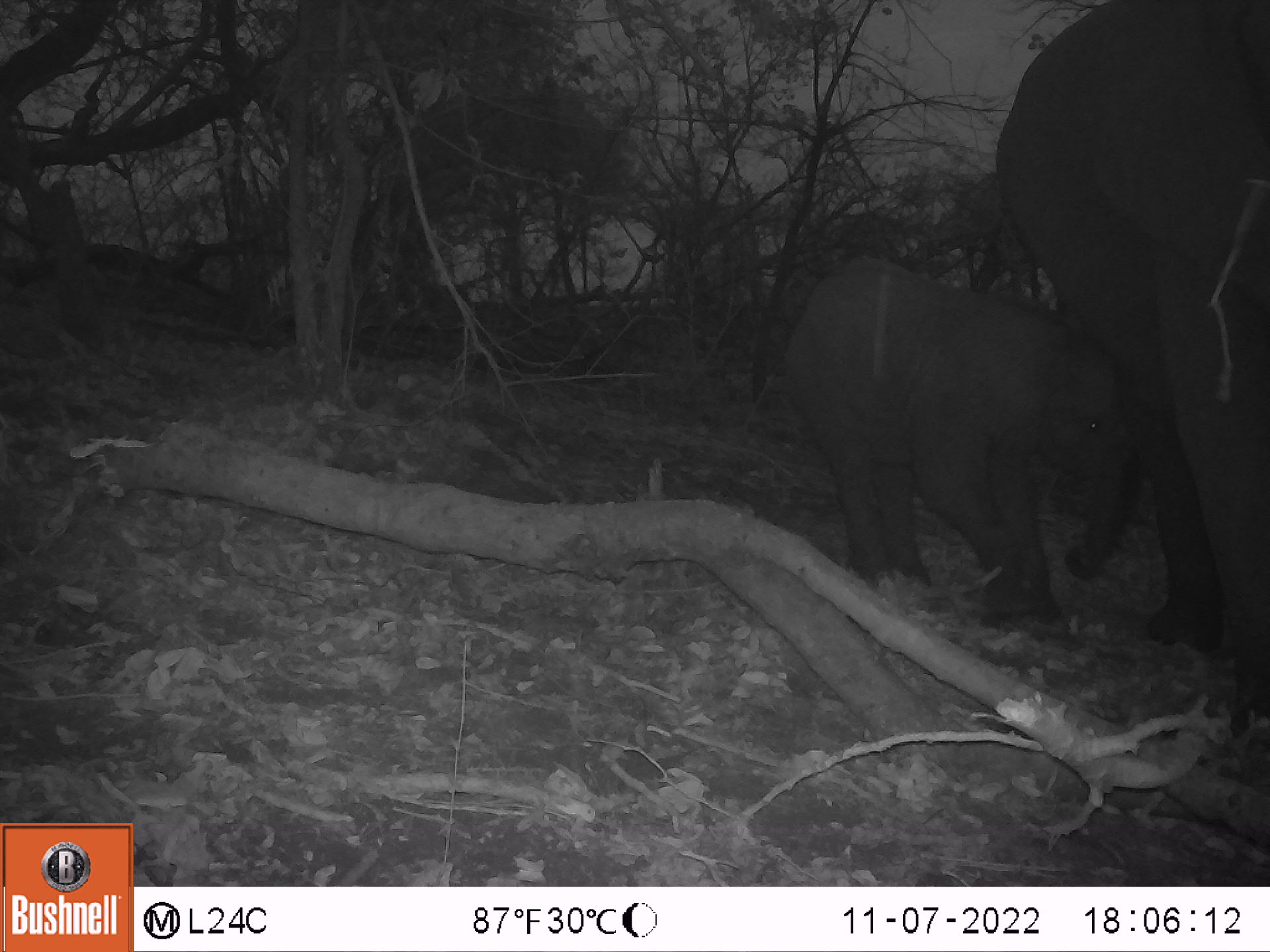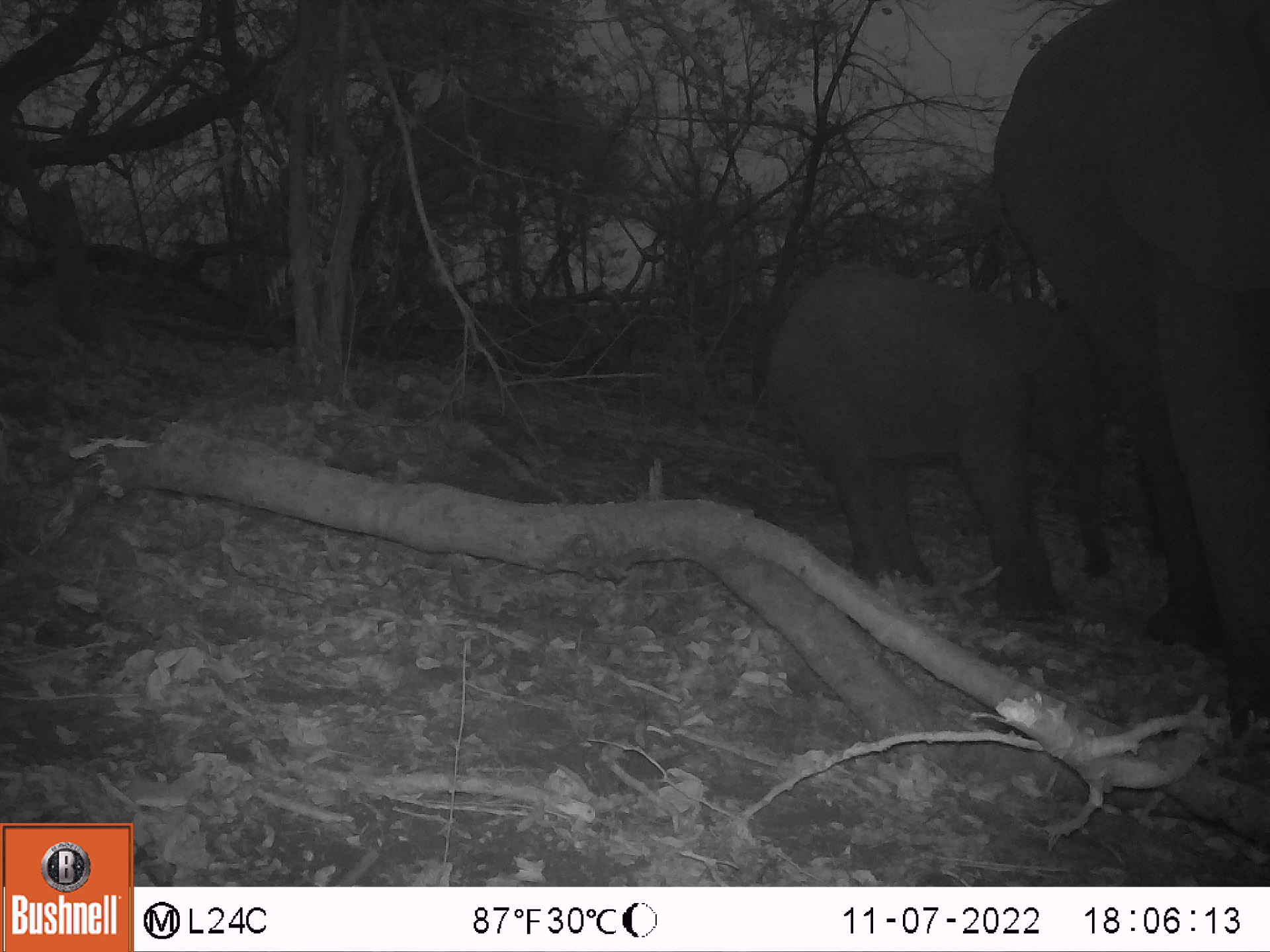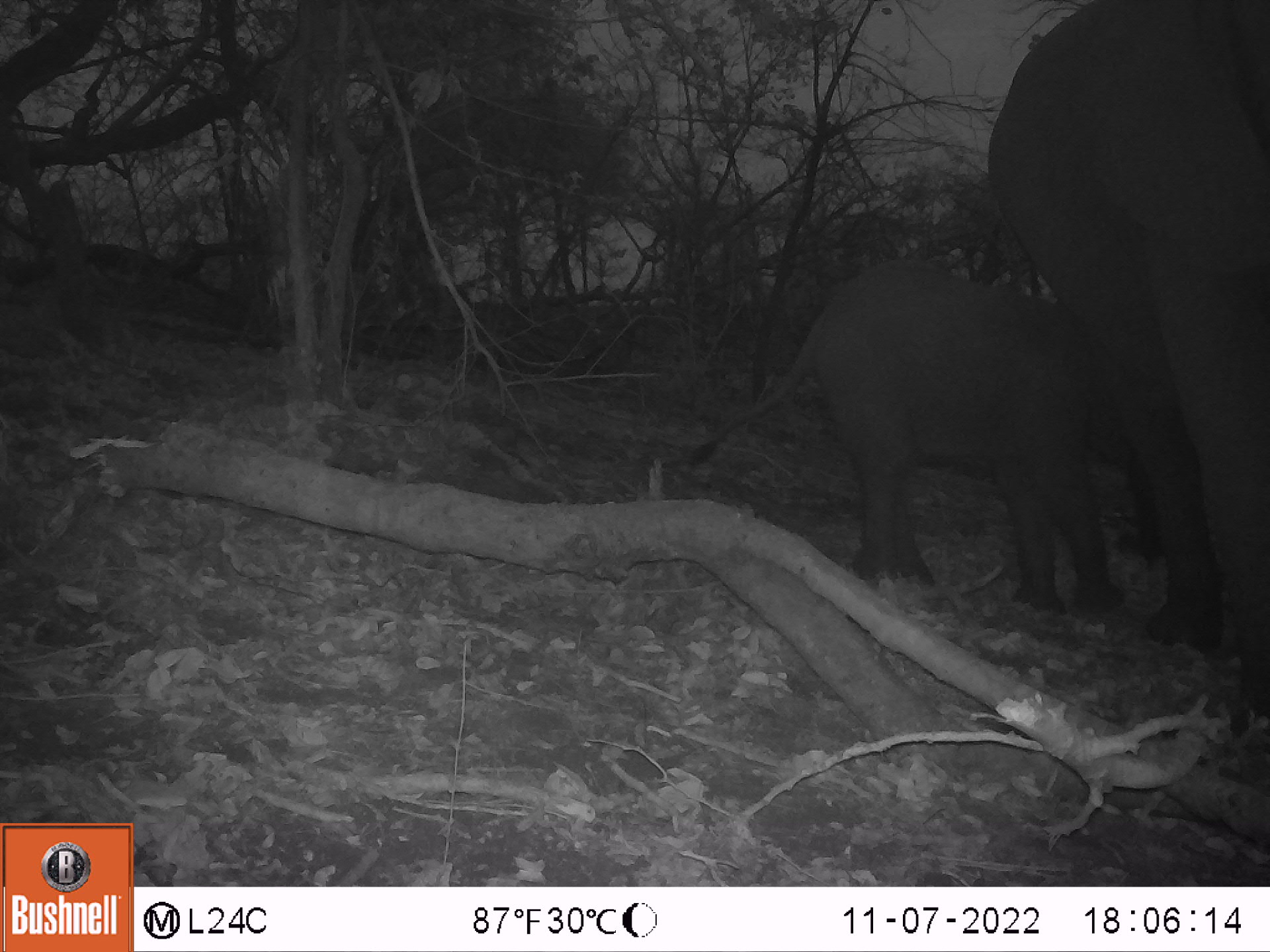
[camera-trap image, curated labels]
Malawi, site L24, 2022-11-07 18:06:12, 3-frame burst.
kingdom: Animalia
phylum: Chordata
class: Mammalia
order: Proboscidea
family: Elephantidae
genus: Loxodonta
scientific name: Loxodonta africana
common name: african savanna elephant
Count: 2.